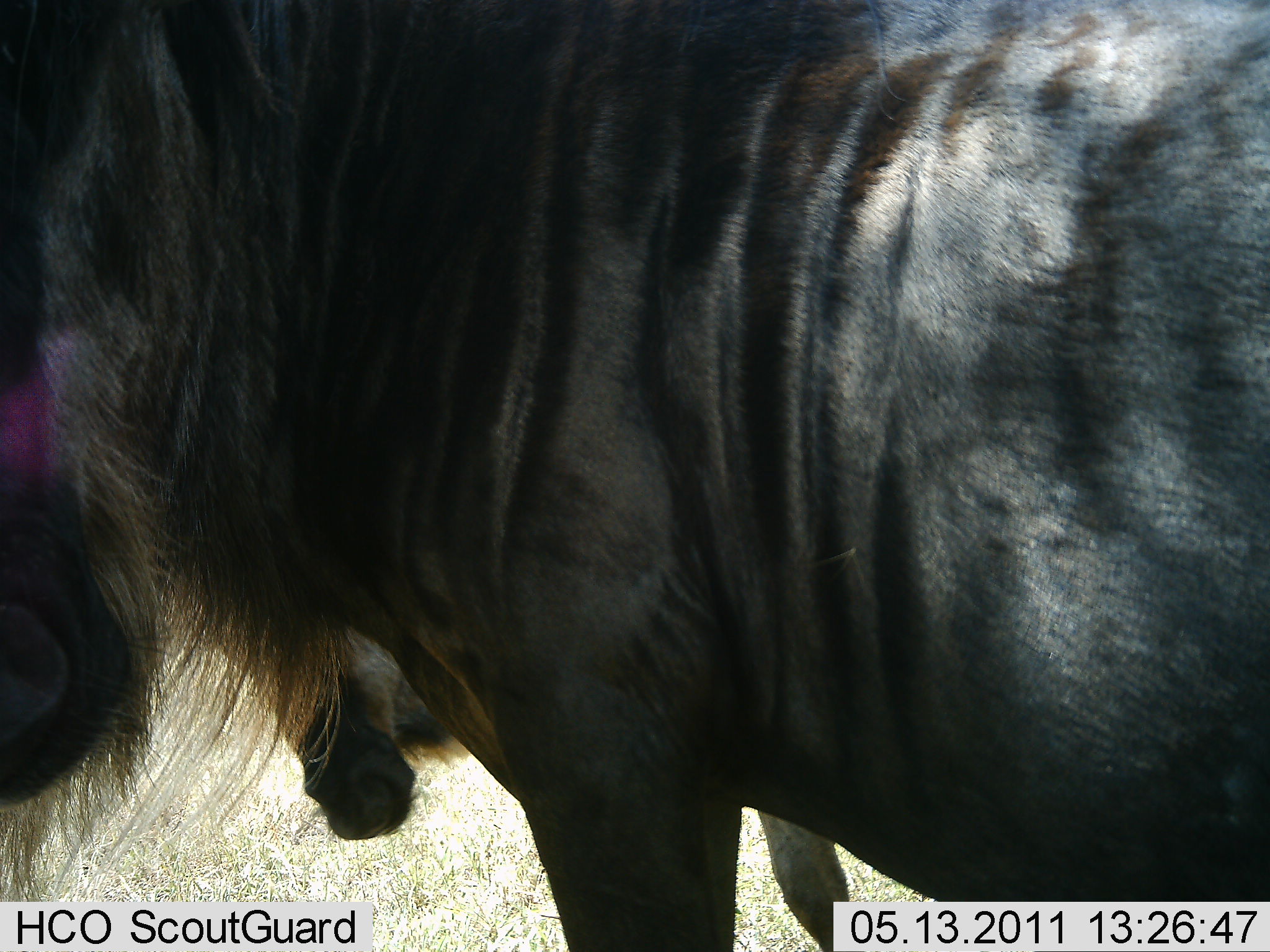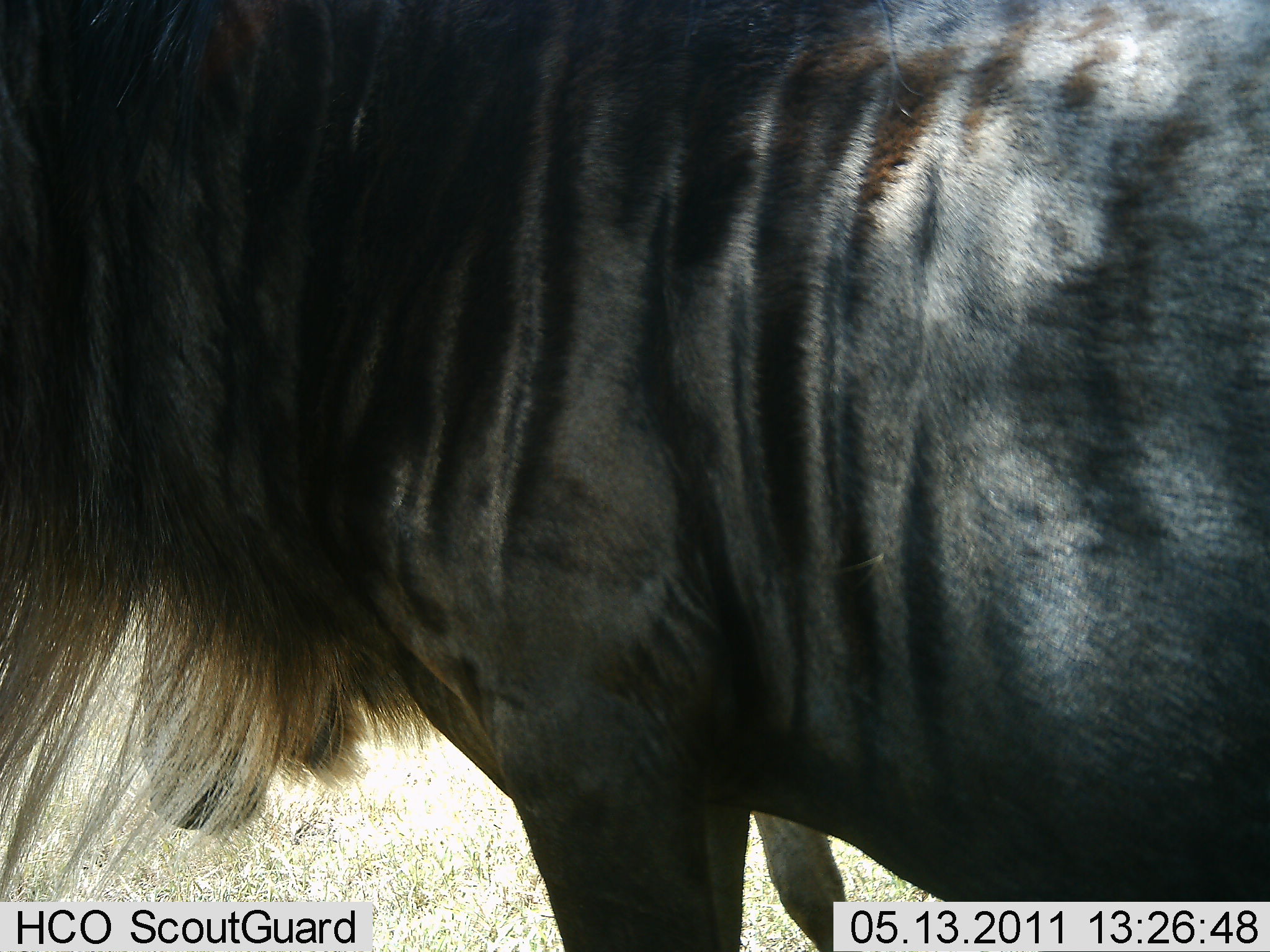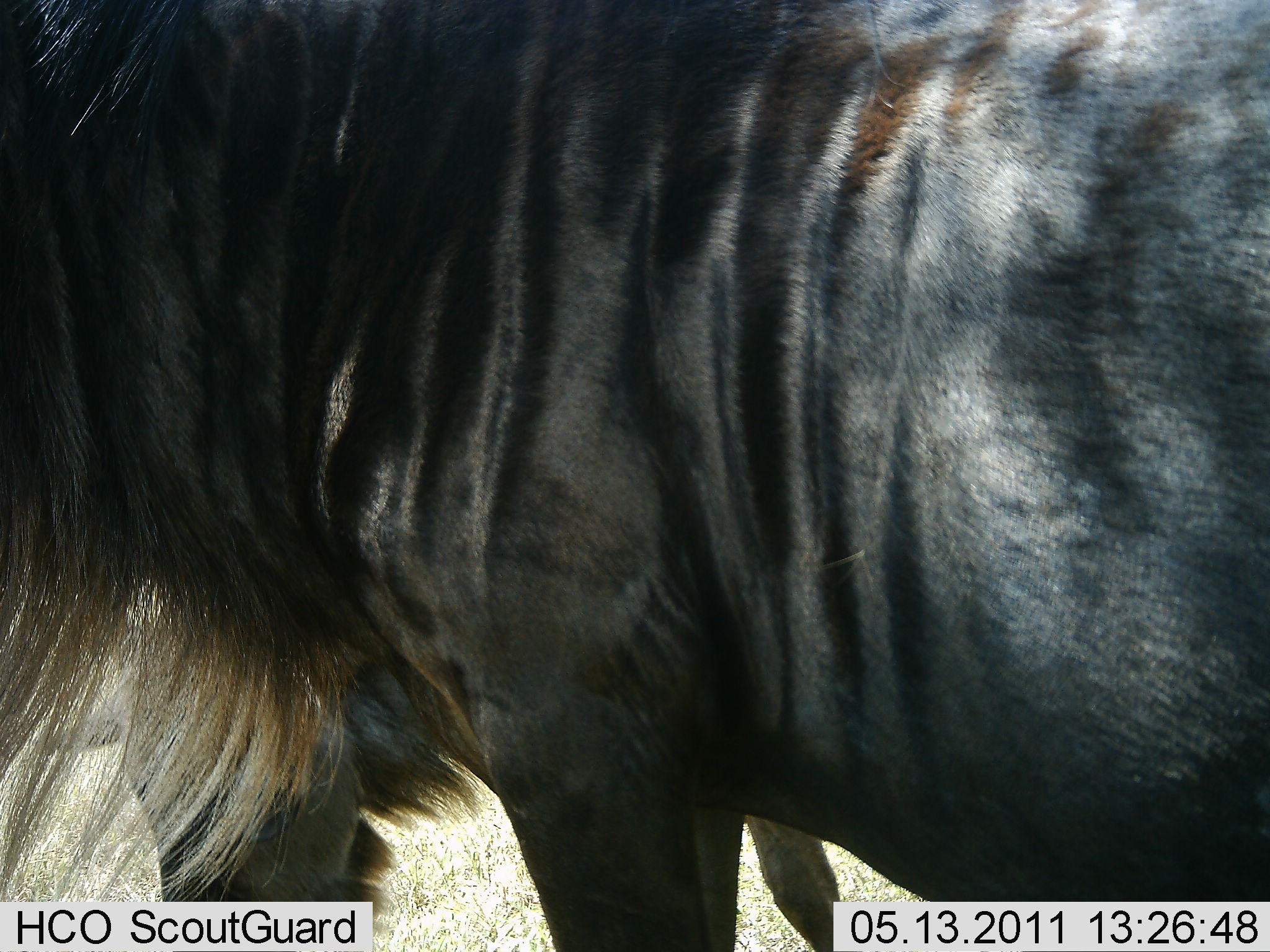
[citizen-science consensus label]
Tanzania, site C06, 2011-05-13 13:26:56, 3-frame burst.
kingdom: Animalia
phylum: Chordata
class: Mammalia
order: Artiodactyla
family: Bovidae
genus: Connochaetes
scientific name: Connochaetes taurinus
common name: blue wildebeest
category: wildebeest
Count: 2.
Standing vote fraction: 92%.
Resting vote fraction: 0%.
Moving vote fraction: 0%.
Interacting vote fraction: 0%.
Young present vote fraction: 0%.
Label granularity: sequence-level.